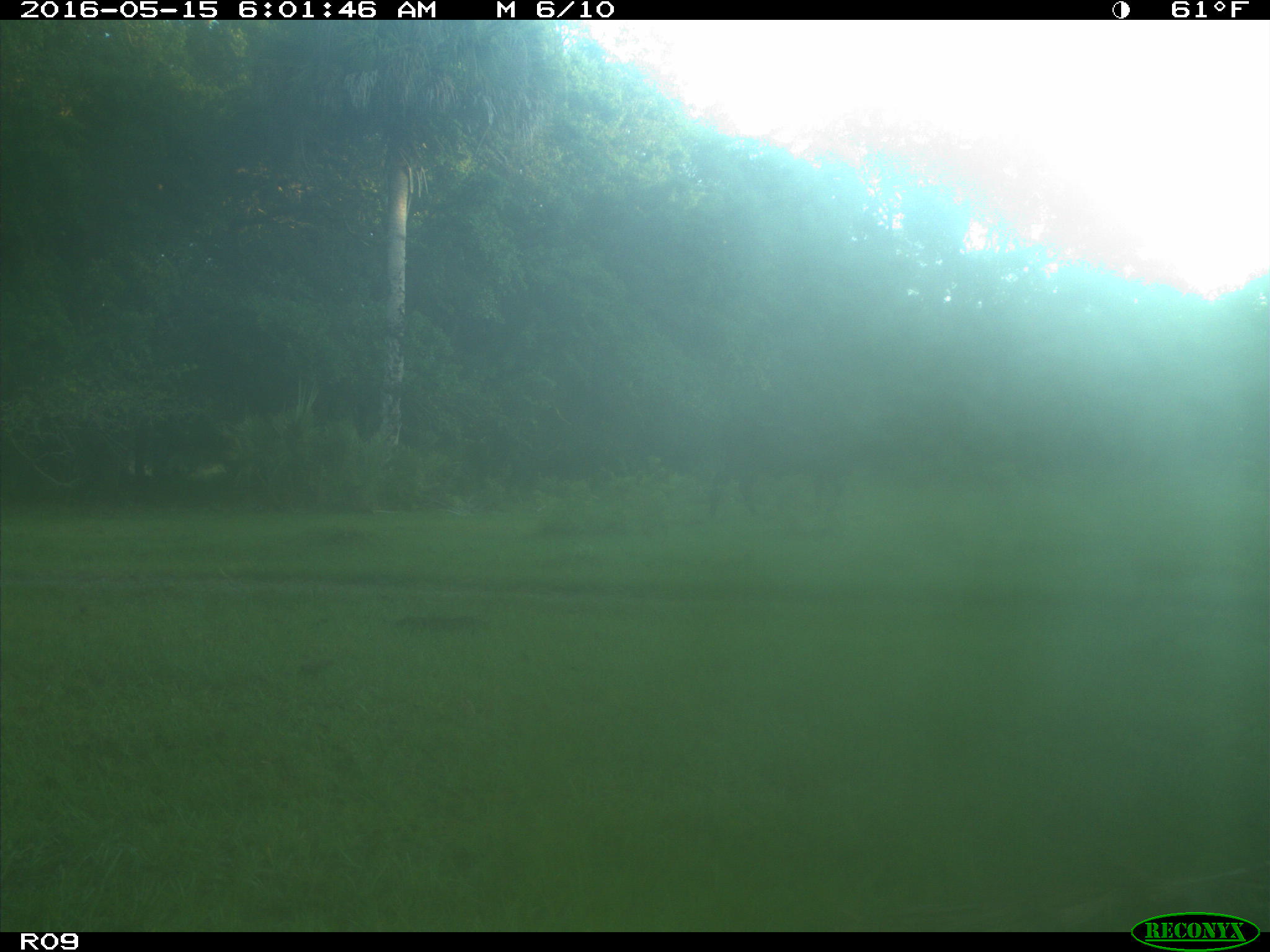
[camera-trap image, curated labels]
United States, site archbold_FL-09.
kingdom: Animalia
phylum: Chordata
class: Mammalia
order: Artiodactyla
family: Bovidae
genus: Bos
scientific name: Bos taurus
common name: domestic cow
Bos taurus (domestic cow).